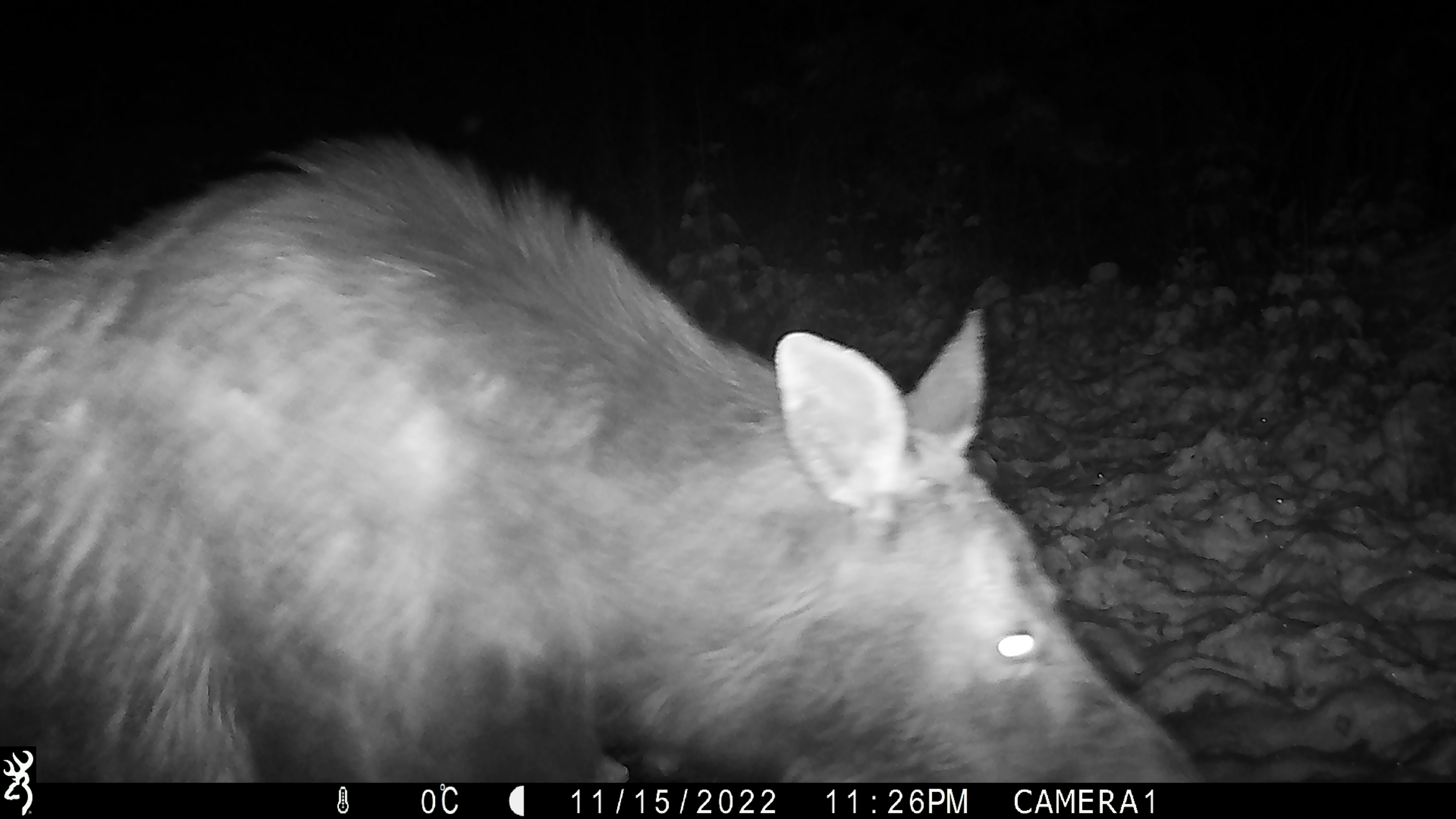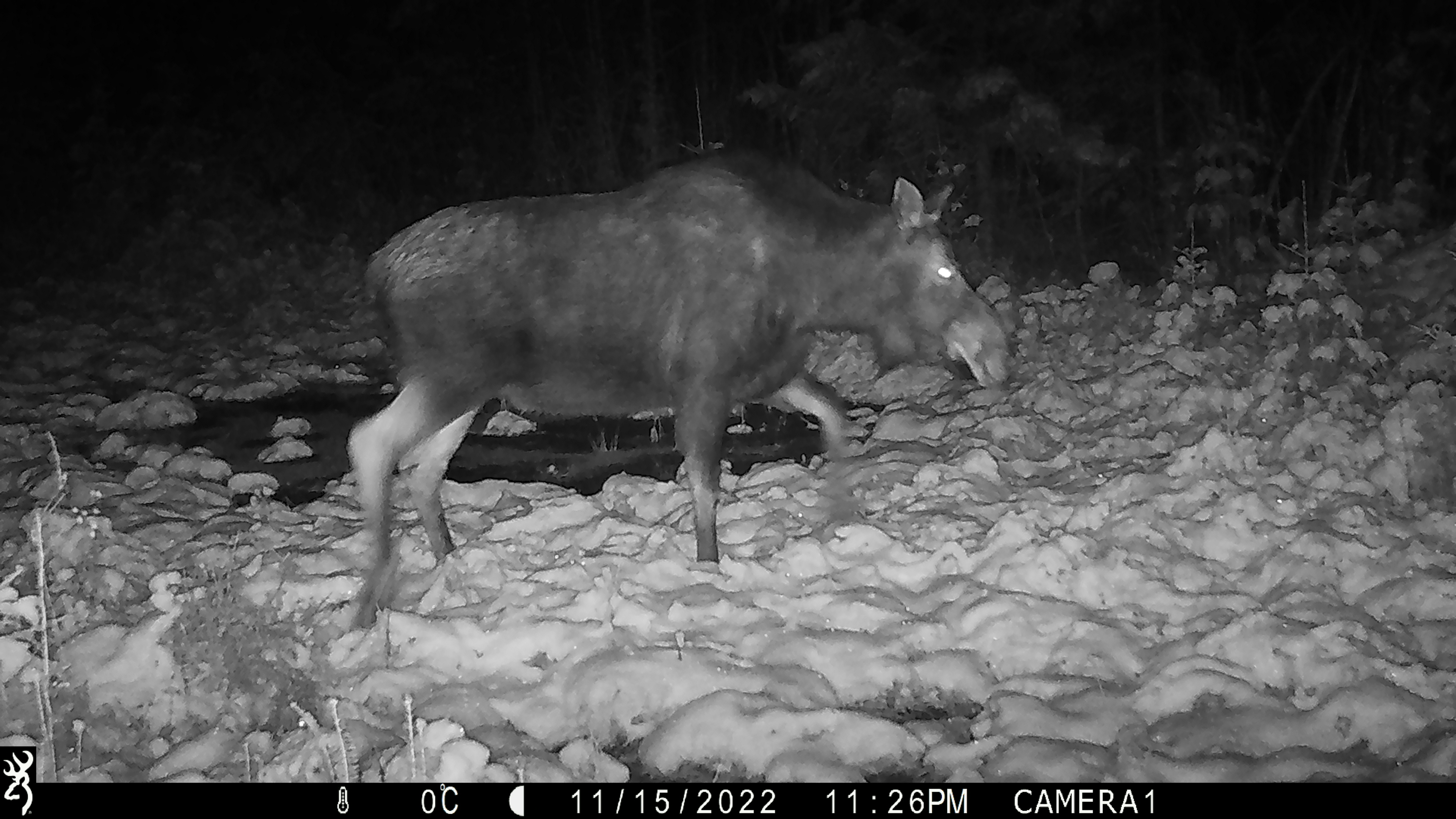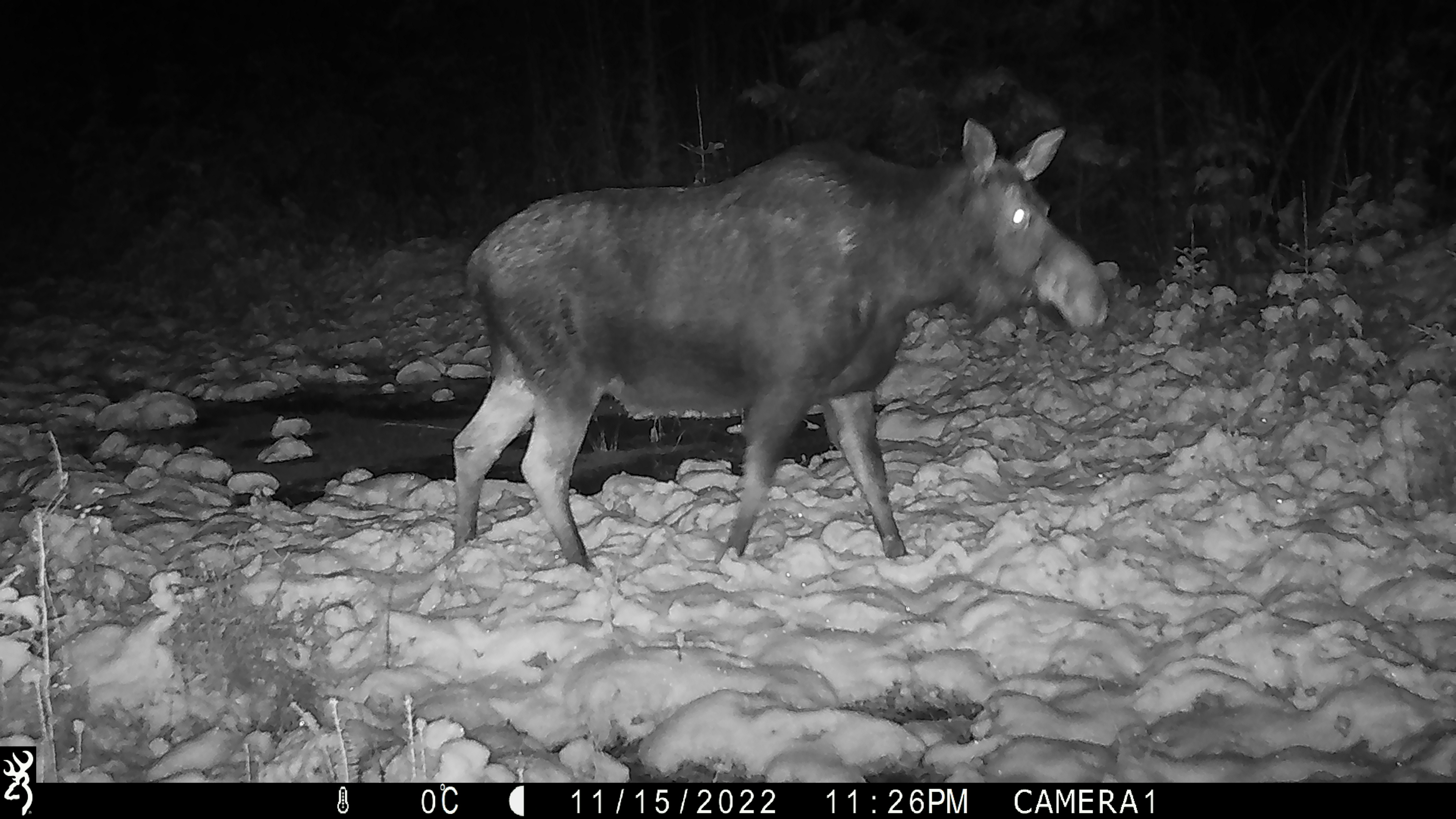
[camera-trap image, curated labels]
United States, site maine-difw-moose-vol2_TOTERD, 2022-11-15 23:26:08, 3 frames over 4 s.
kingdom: Animalia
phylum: Chordata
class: Mammalia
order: Artiodactyla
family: Cervidae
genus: Alces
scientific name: Alces alces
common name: moose